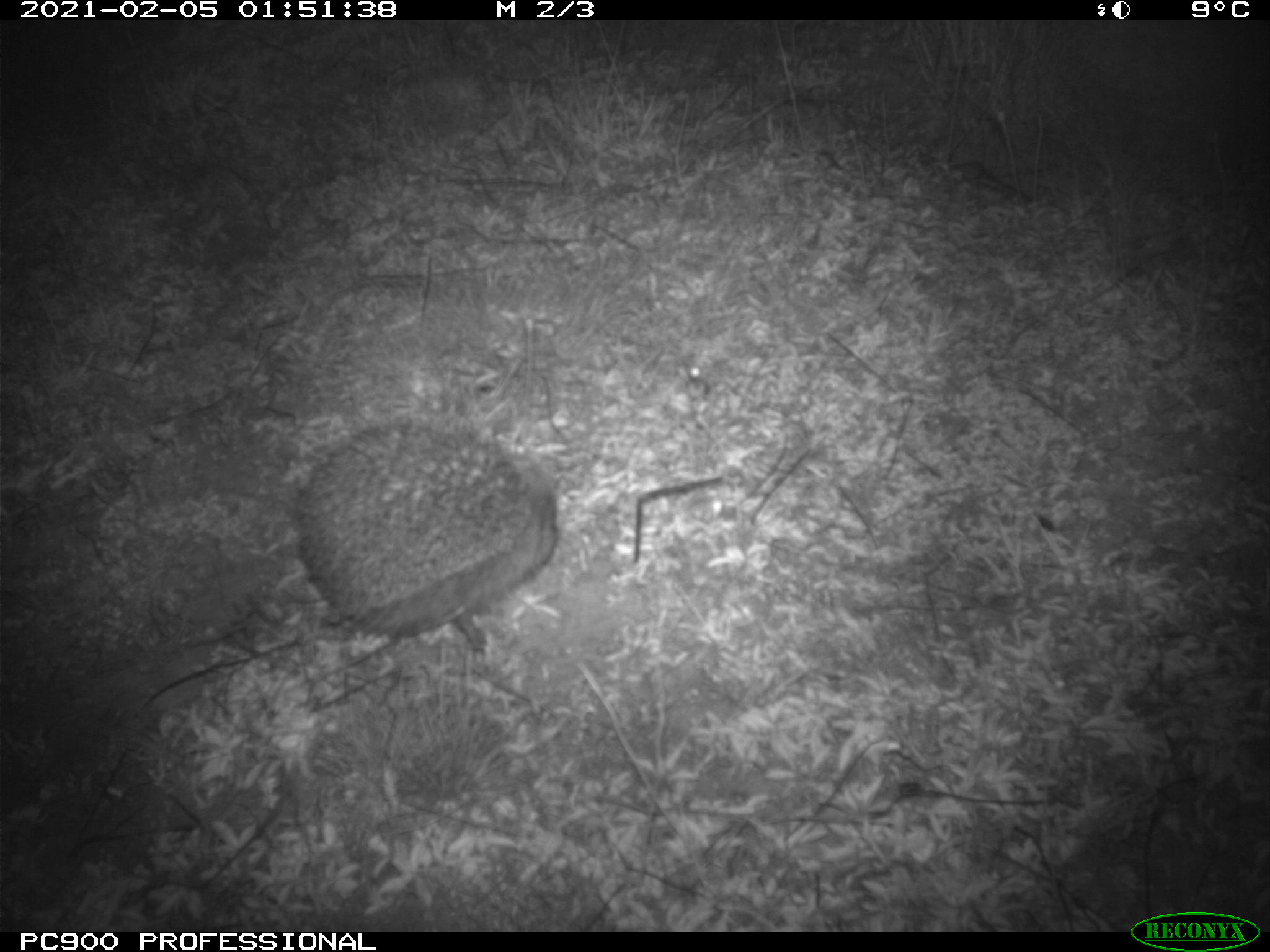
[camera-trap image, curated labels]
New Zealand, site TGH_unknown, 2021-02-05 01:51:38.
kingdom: Animalia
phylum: Chordata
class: Mammalia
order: Eulipotyphla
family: Erinaceidae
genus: Erinaceus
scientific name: Erinaceus europaeus europaeus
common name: european hedgehog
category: hedgehog